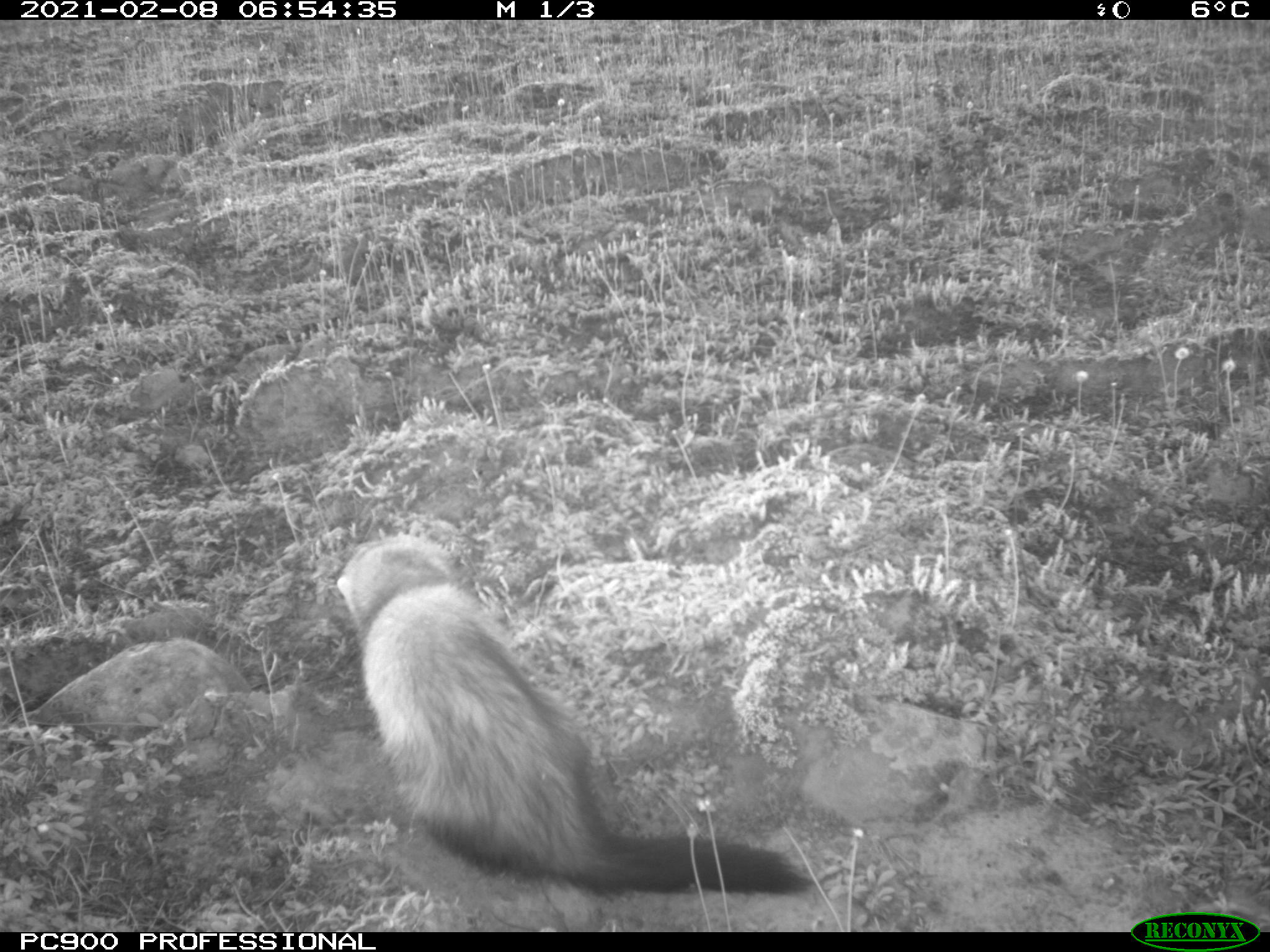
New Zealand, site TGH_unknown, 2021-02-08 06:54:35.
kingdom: Animalia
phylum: Chordata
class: Mammalia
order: Carnivora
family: Mustelidae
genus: Mustela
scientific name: Mustela furo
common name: ferret